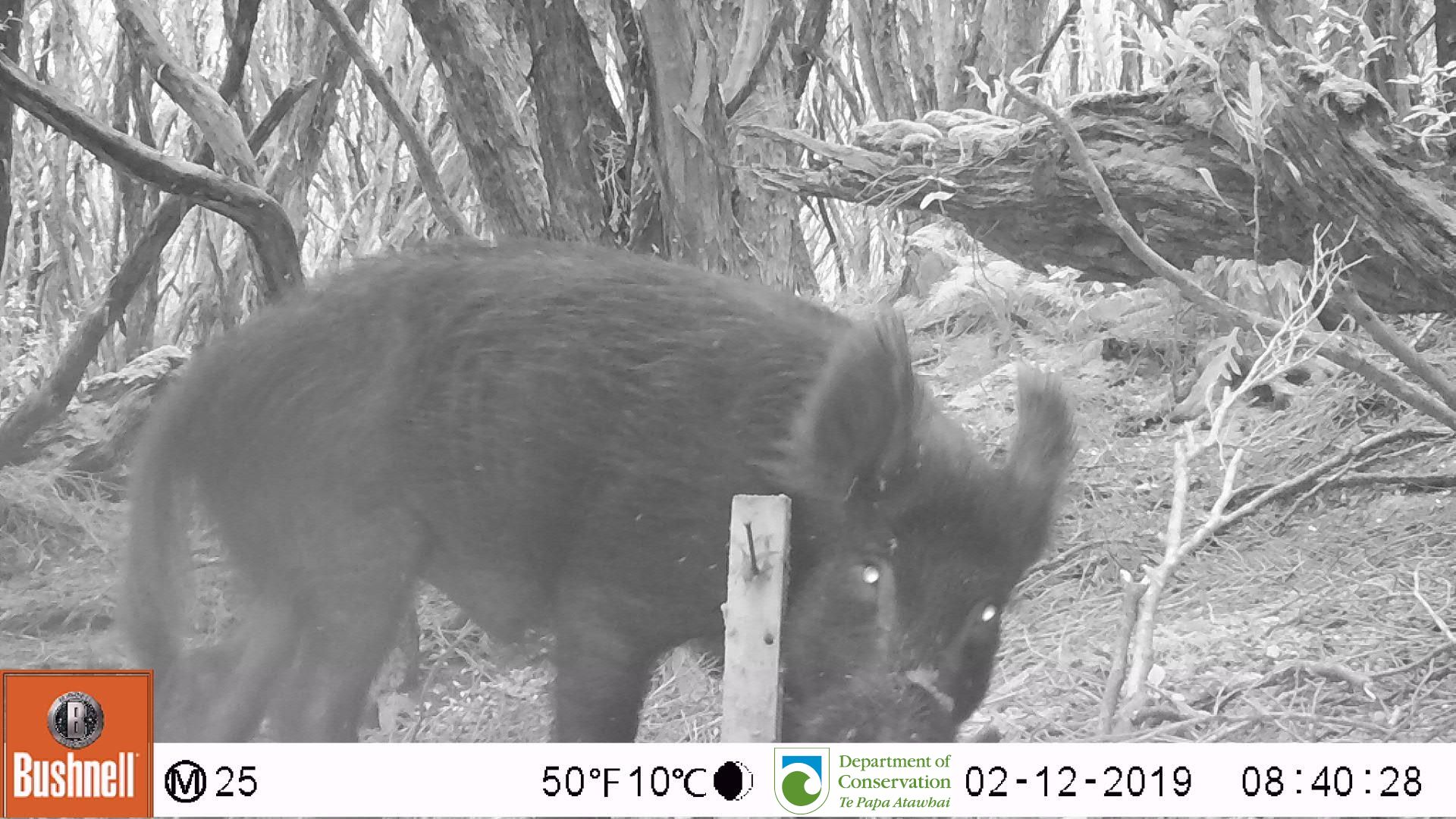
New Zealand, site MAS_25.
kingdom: Animalia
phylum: Chordata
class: Mammalia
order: Artiodactyla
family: Suidae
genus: Sus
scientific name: Sus scrofa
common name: pig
Pig (Sus scrofa).